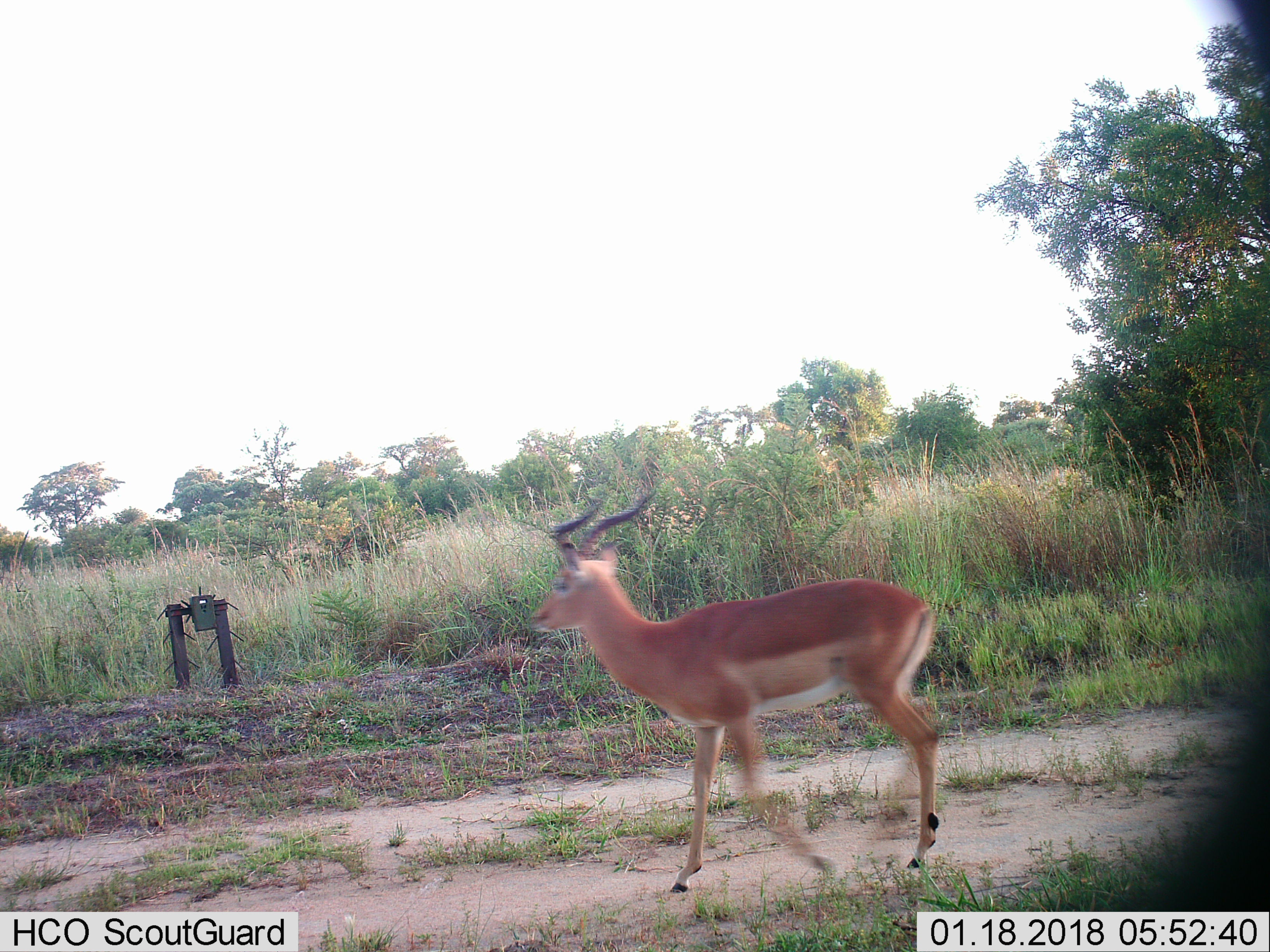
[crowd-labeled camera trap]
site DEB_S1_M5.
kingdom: Animalia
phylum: Chordata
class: Mammalia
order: Artiodactyla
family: Bovidae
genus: Aepyceros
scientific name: Aepyceros melampus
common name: impala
Impala (Aepyceros melampus), count 1. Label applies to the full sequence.